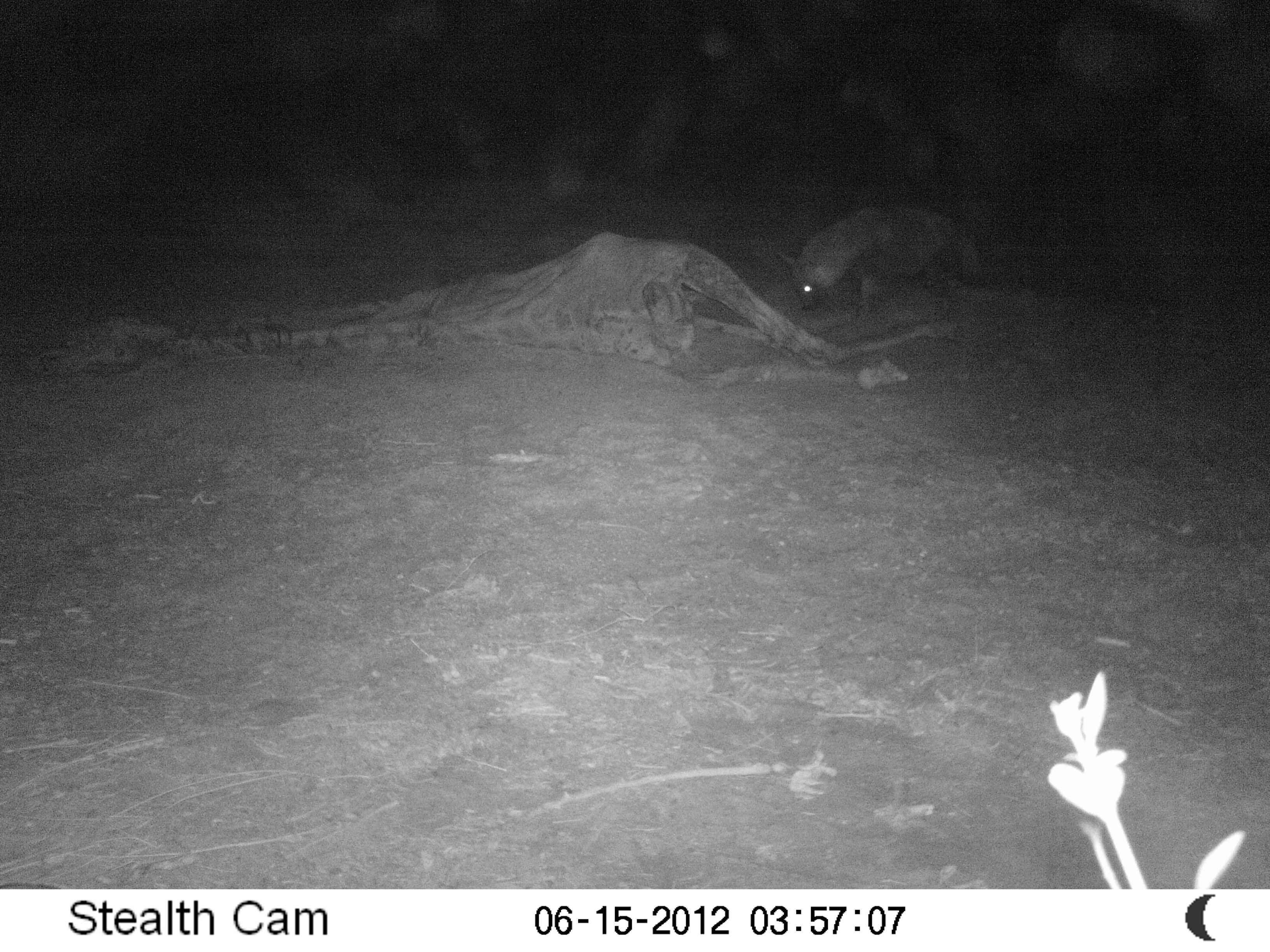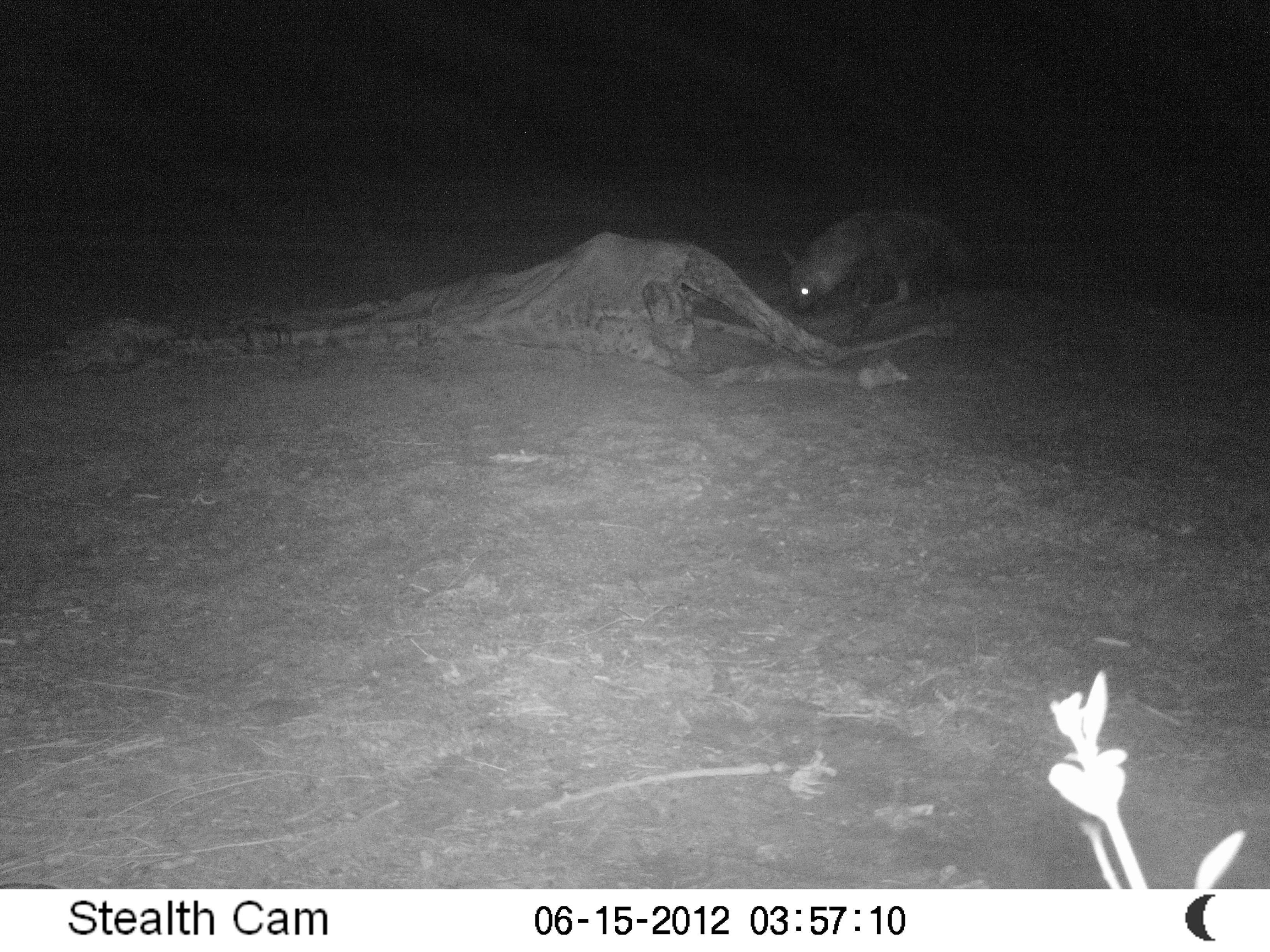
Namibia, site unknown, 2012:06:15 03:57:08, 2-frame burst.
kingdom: Animalia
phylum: Chordata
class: Mammalia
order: Carnivora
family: Hyaenidae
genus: Parahyaena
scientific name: Parahyaena brunnea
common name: brown hyena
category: hyaena brunnea